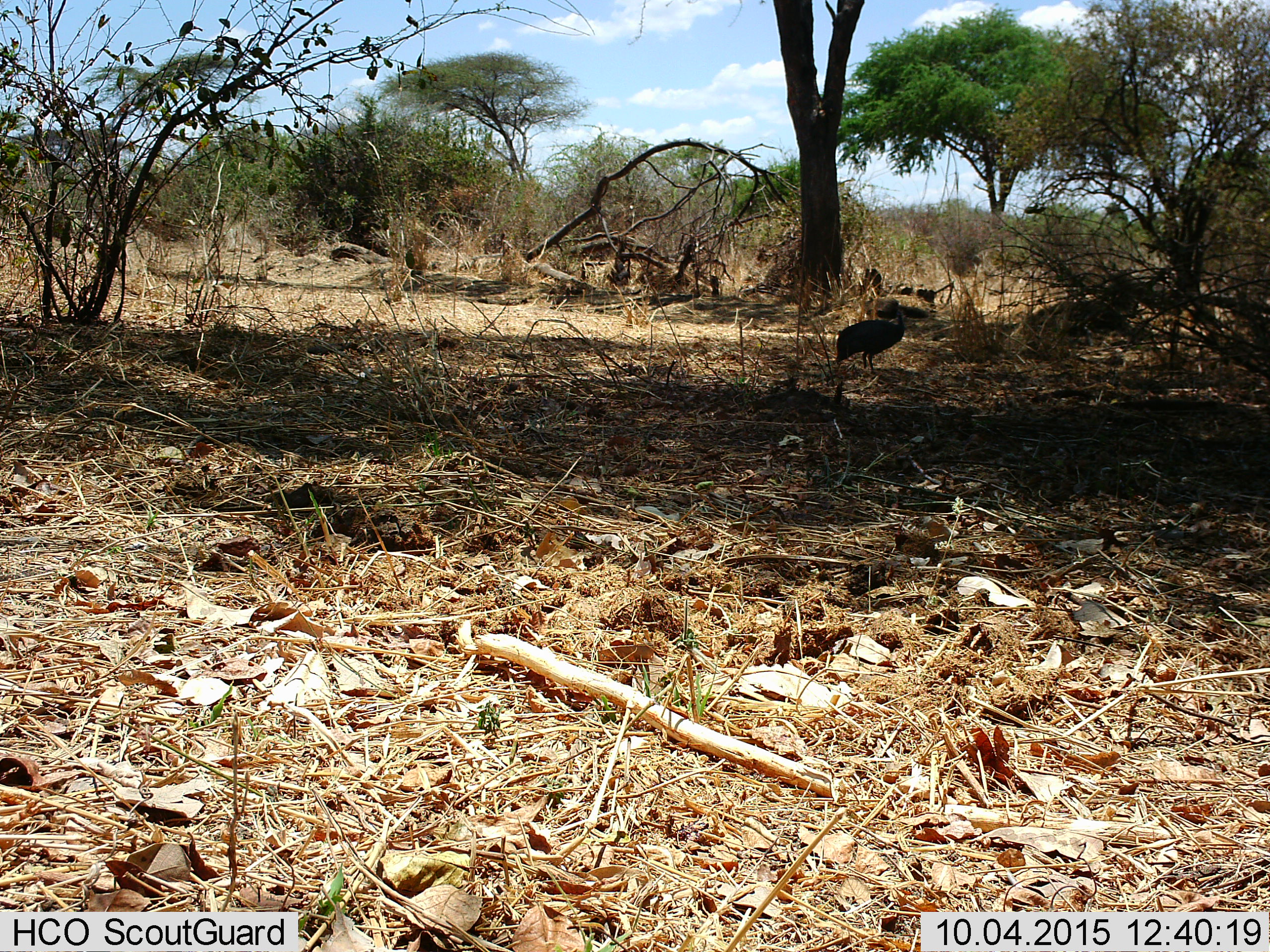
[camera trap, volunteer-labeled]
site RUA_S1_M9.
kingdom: Animalia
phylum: Chordata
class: Aves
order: Galliformes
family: Numididae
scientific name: Numididae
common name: guineafowl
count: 1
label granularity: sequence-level